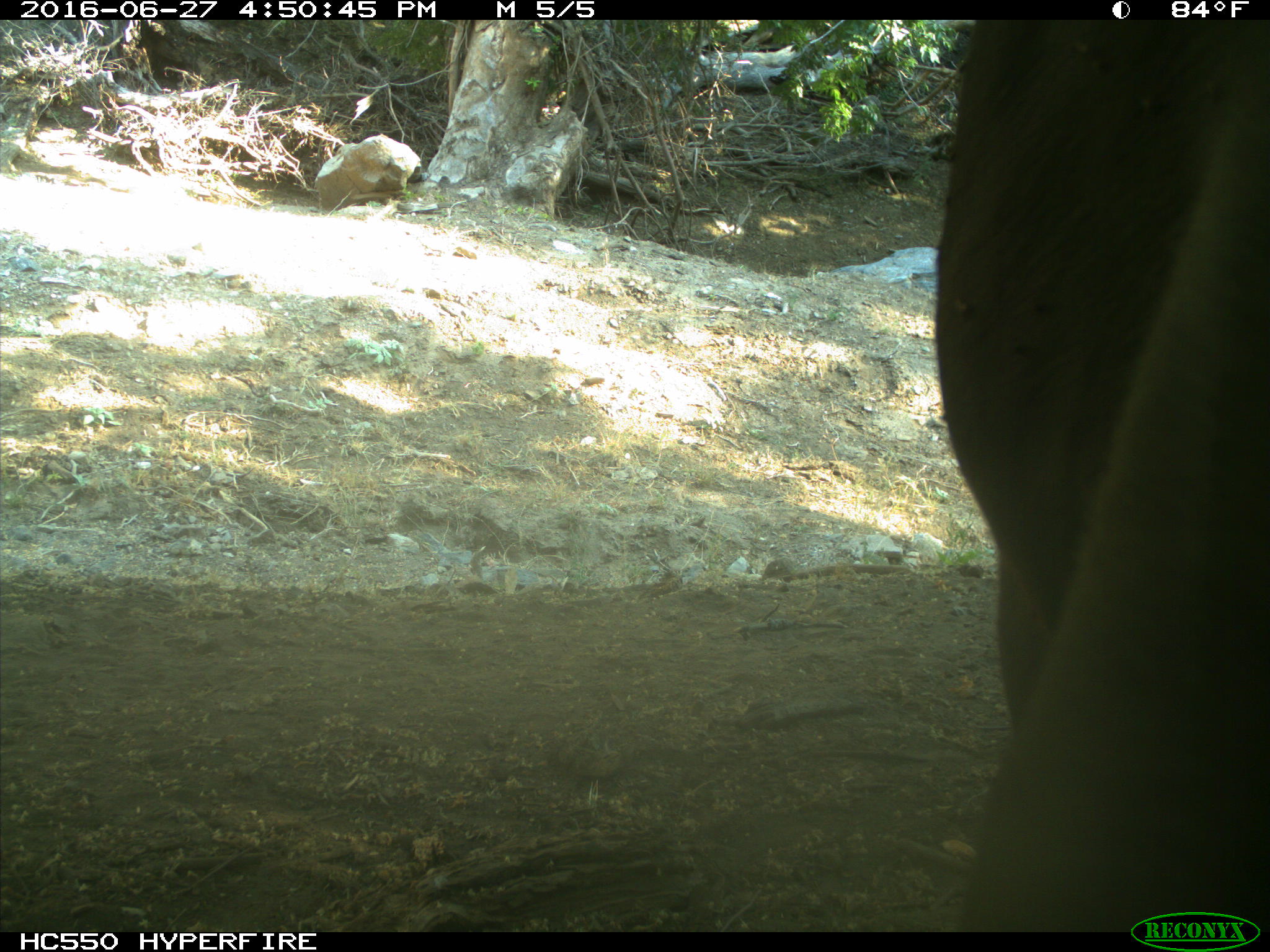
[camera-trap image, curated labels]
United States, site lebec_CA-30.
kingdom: Animalia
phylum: Chordata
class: Mammalia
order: Artiodactyla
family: Bovidae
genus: Bos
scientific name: Bos taurus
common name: domestic cow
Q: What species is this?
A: Bos taurus (domestic cow).